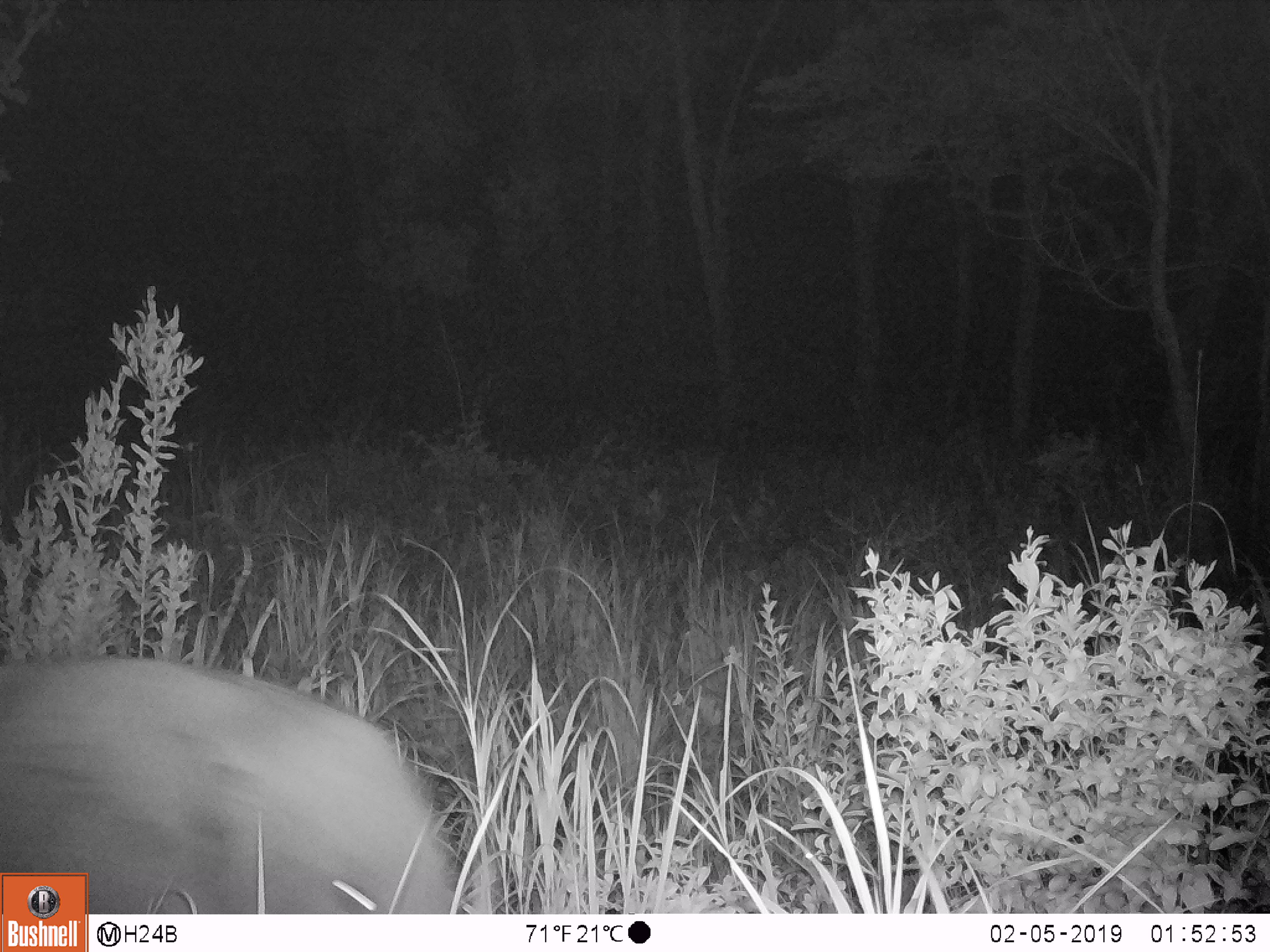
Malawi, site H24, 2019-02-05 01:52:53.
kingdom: Animalia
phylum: Chordata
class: Mammalia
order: Proboscidea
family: Elephantidae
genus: Loxodonta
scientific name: Loxodonta africana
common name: african savanna elephant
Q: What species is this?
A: African savanna elephant (Loxodonta africana).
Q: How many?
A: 1.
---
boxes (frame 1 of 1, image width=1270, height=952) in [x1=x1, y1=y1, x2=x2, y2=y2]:
african savanna elephant: [x1=2, y1=659, x2=448, y2=867]